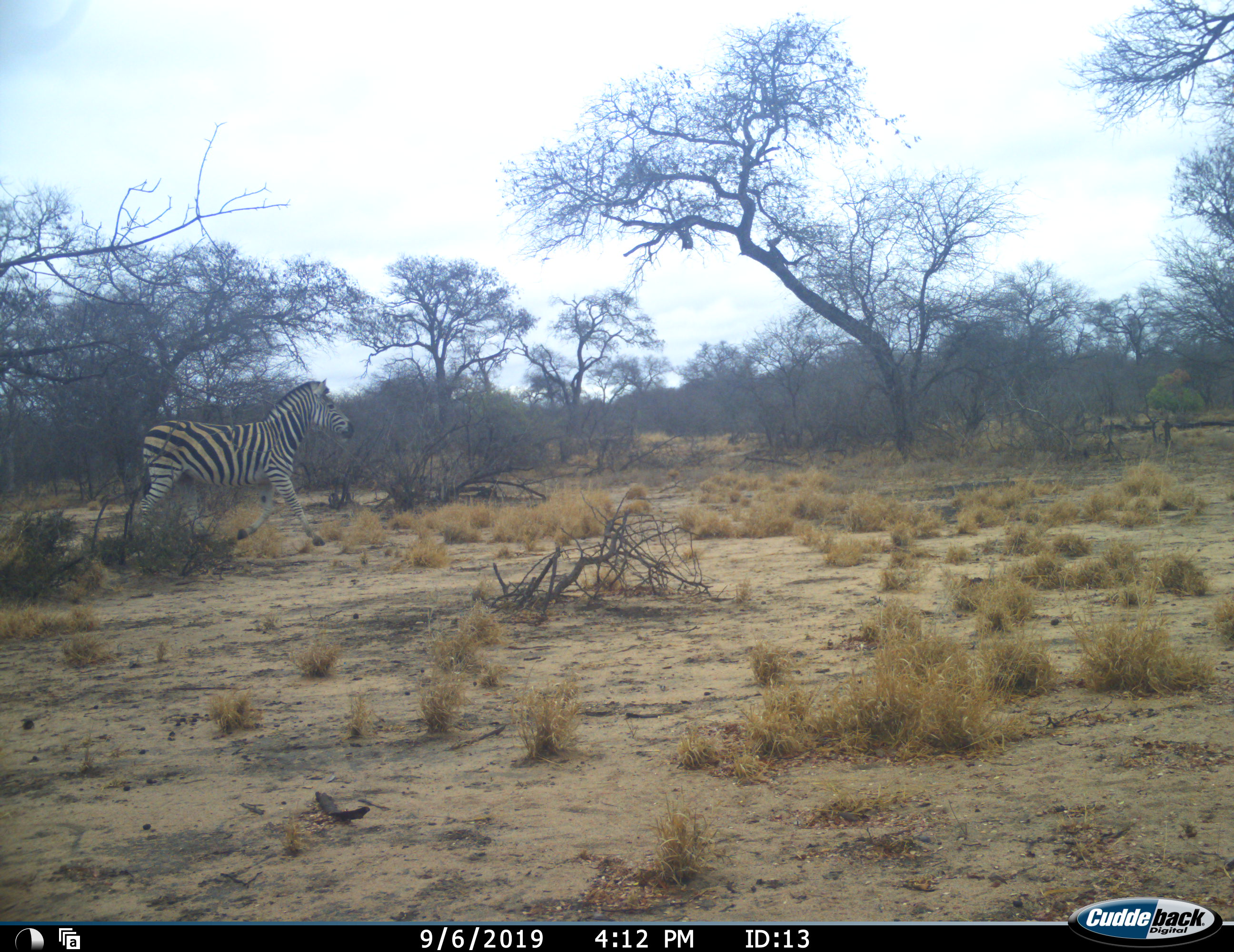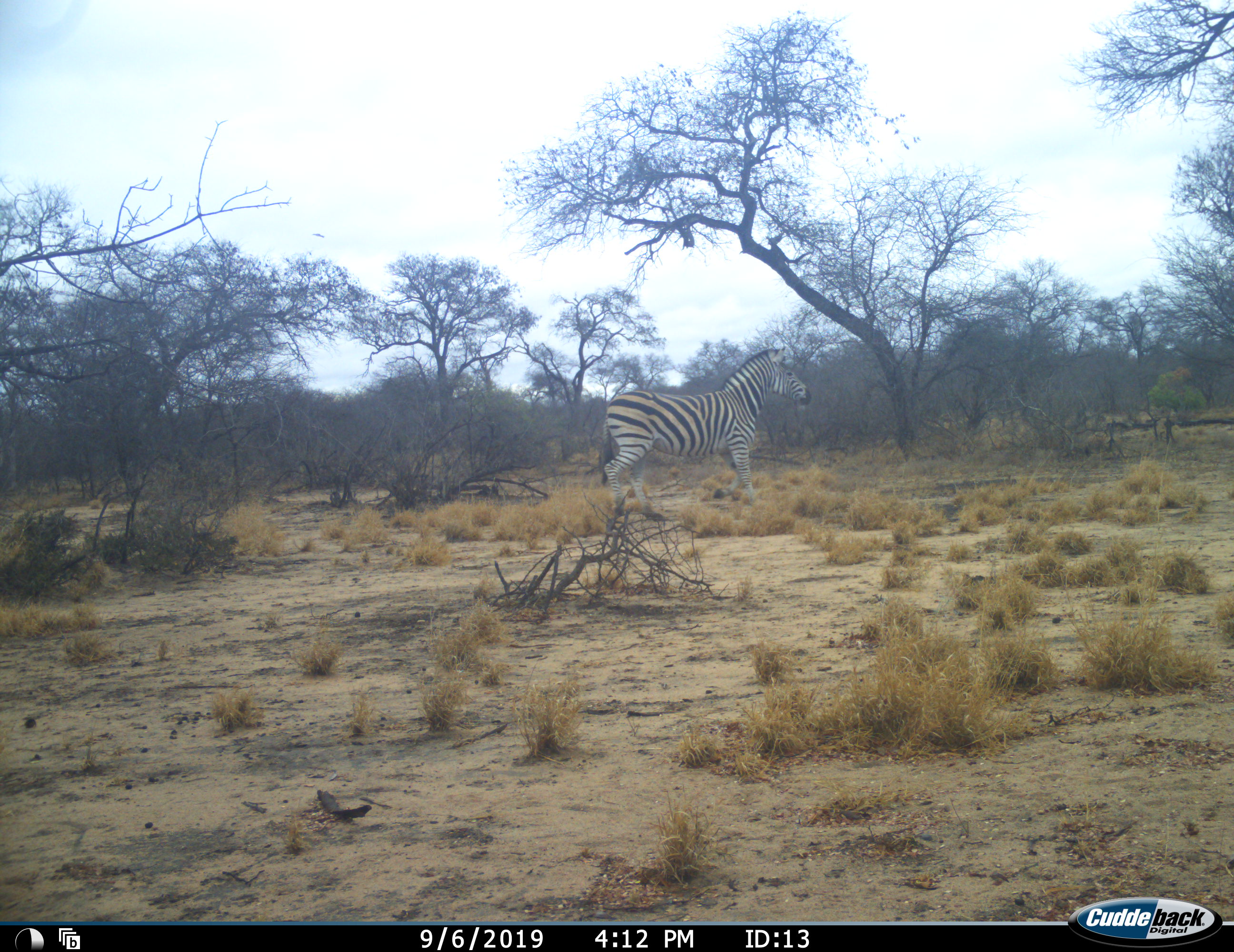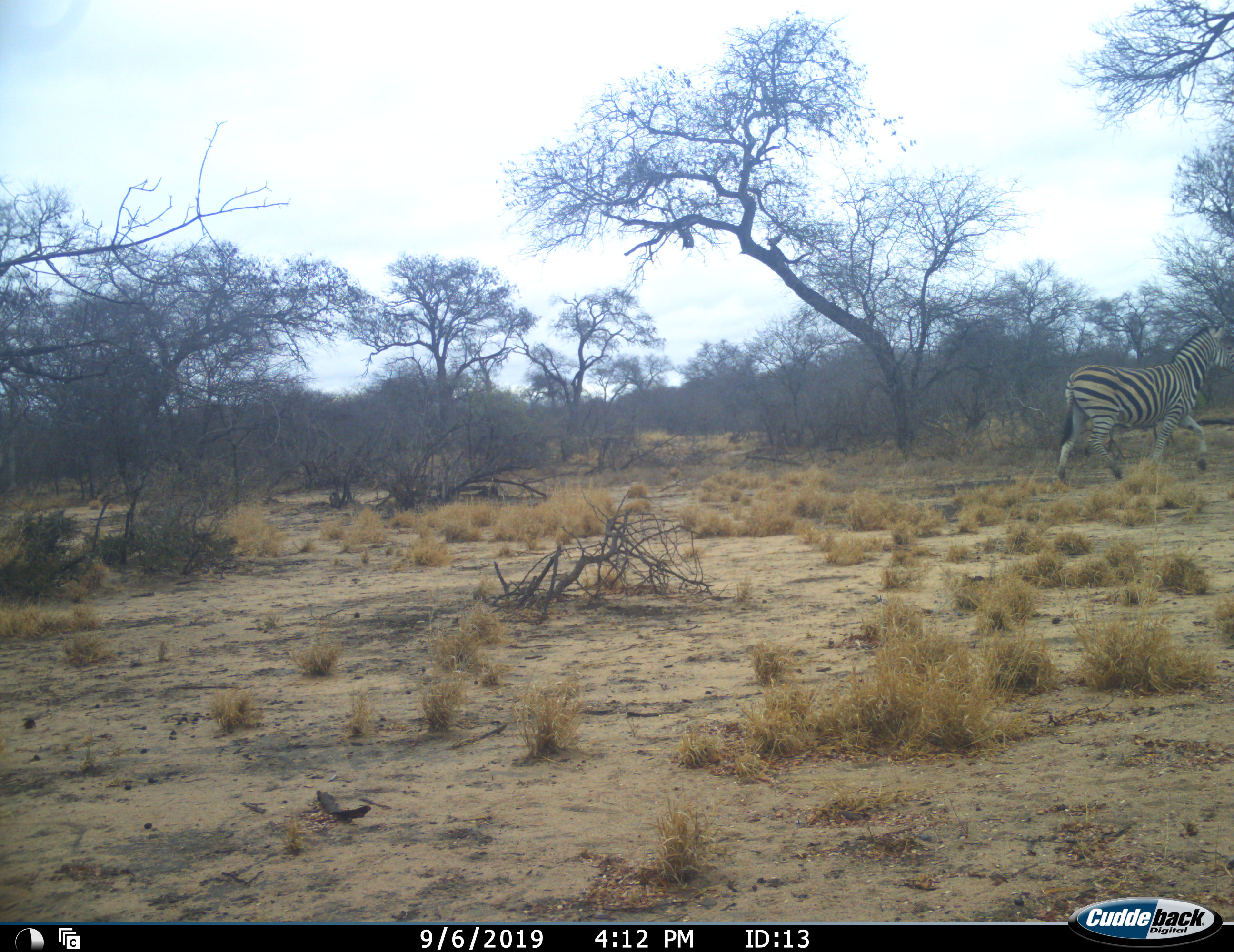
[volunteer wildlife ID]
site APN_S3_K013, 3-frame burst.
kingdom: Animalia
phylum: Chordata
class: Mammalia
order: Perissodactyla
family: Equidae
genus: Equus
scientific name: Equus quagga burchellii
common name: burchell's zebra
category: zebraburchells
Zebraburchells (burchell's zebra) (Equus quagga burchellii), count 1. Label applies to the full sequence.